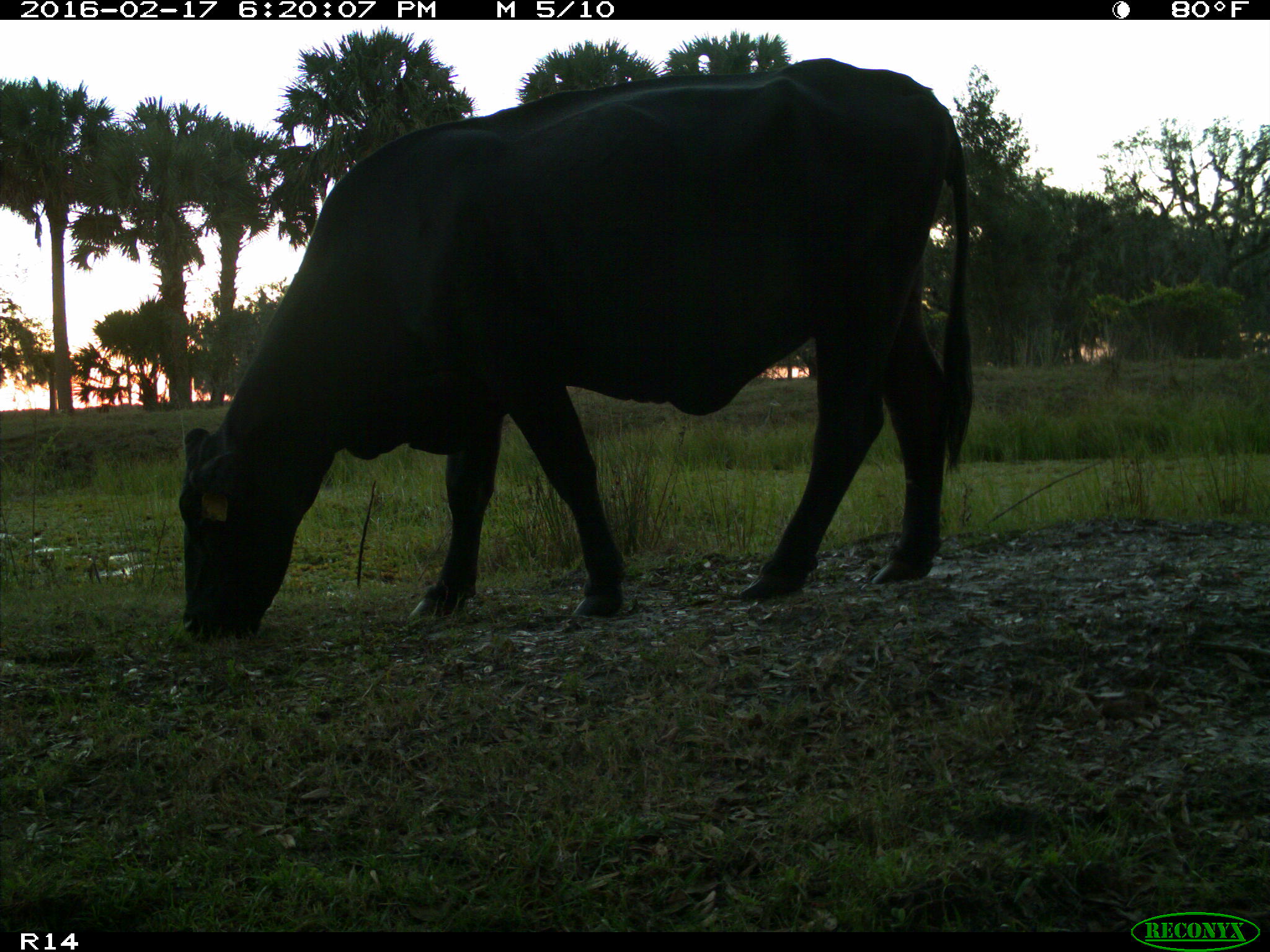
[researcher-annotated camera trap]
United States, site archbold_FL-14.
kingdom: Animalia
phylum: Chordata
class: Mammalia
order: Artiodactyla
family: Bovidae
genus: Bos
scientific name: Bos taurus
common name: domestic cow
Bos taurus (domestic cow).